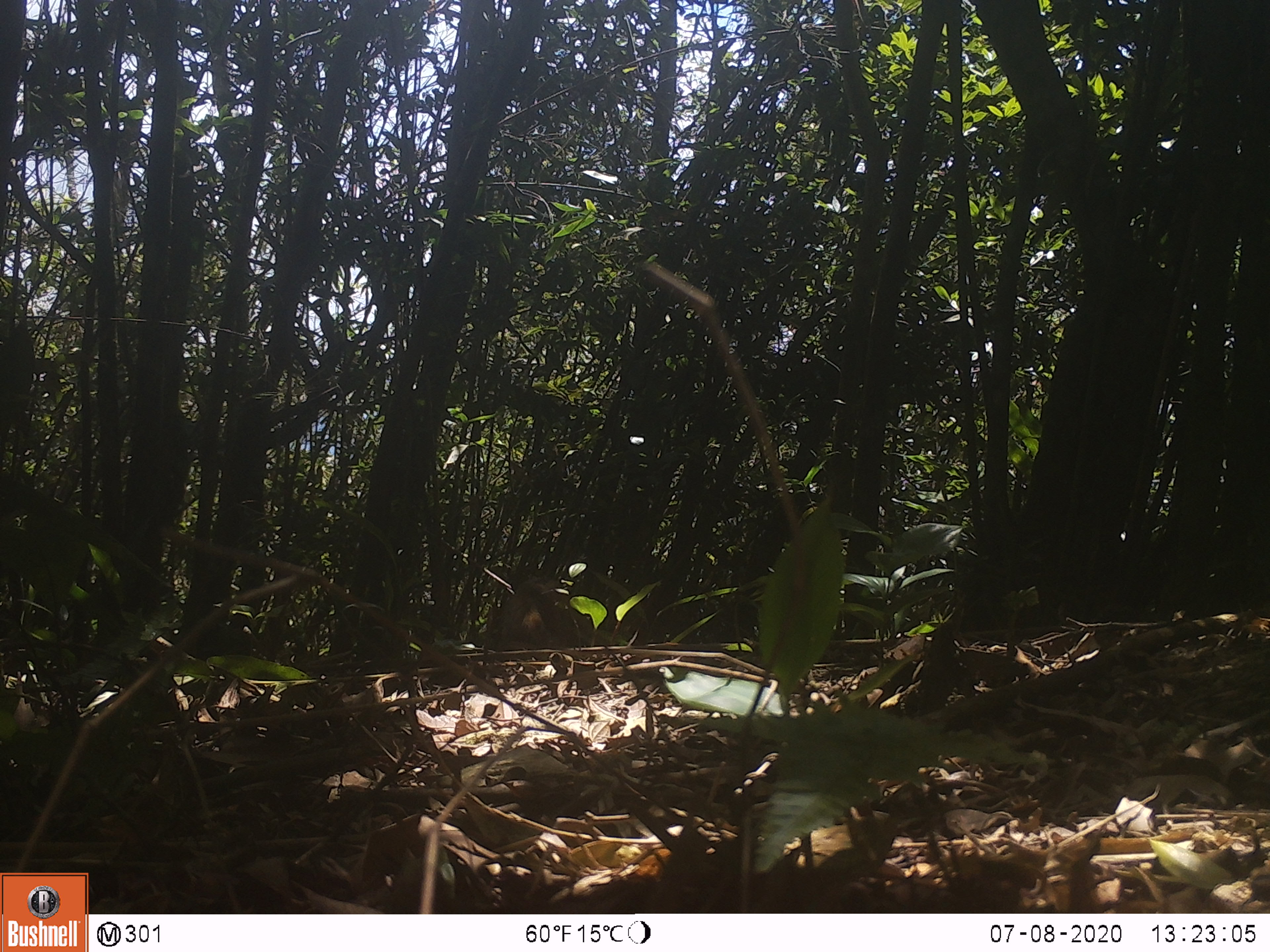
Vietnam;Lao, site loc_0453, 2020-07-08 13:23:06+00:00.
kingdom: Animalia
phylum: Chordata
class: Mammalia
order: Carnivora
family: Herpestidae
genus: Urva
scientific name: Urva urva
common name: crab-eating mongoose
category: crab eating mongoose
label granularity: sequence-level